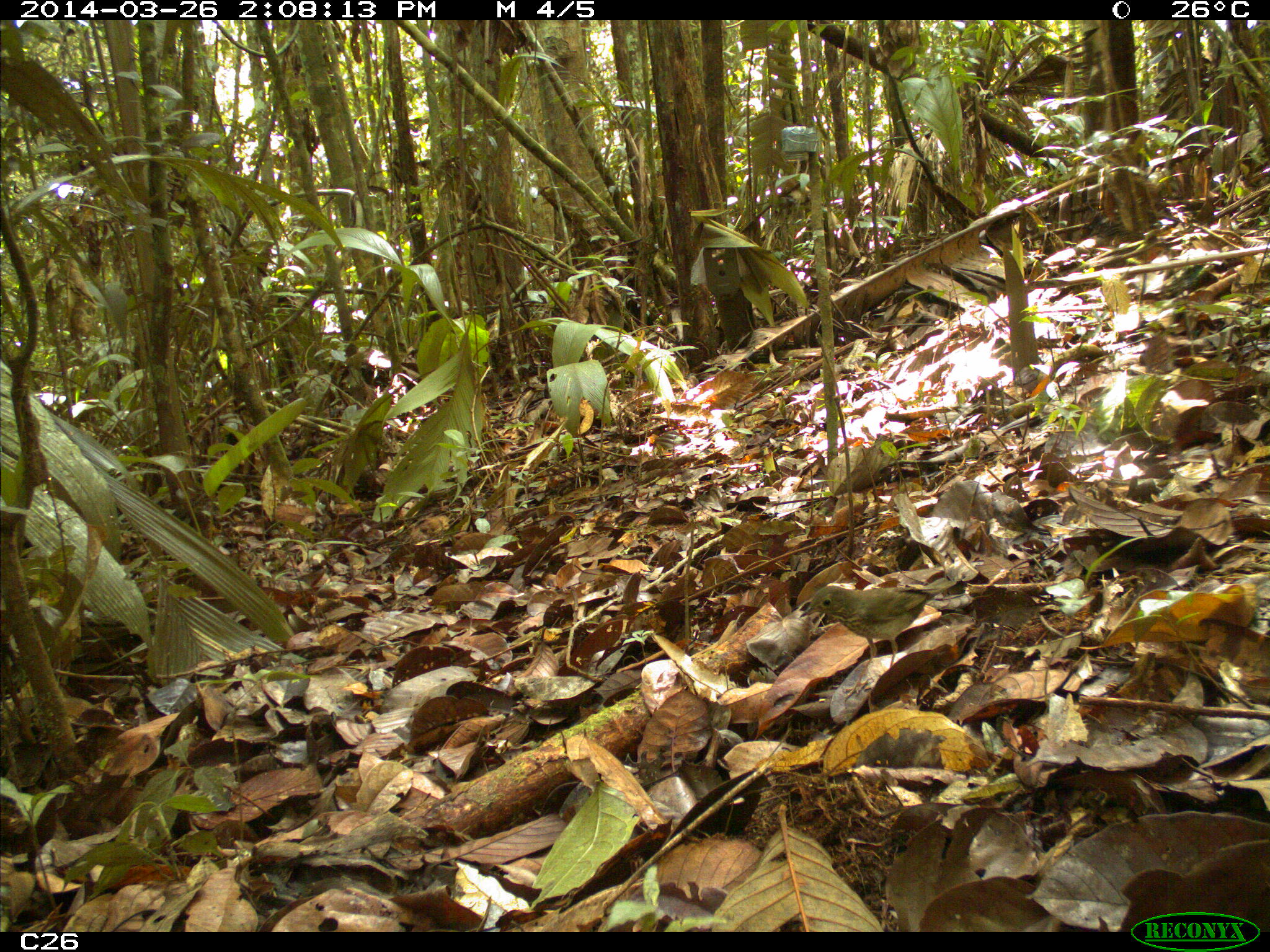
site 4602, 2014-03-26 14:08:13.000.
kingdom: Animalia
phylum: Chordata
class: Aves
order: Passeriformes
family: Turdidae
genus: Catharus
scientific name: Catharus ustulatus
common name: swainson's thrush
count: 1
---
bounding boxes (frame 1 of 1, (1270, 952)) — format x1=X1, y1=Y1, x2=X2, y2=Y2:
catharus ustulatus: x1=797, y1=585, x2=945, y2=701